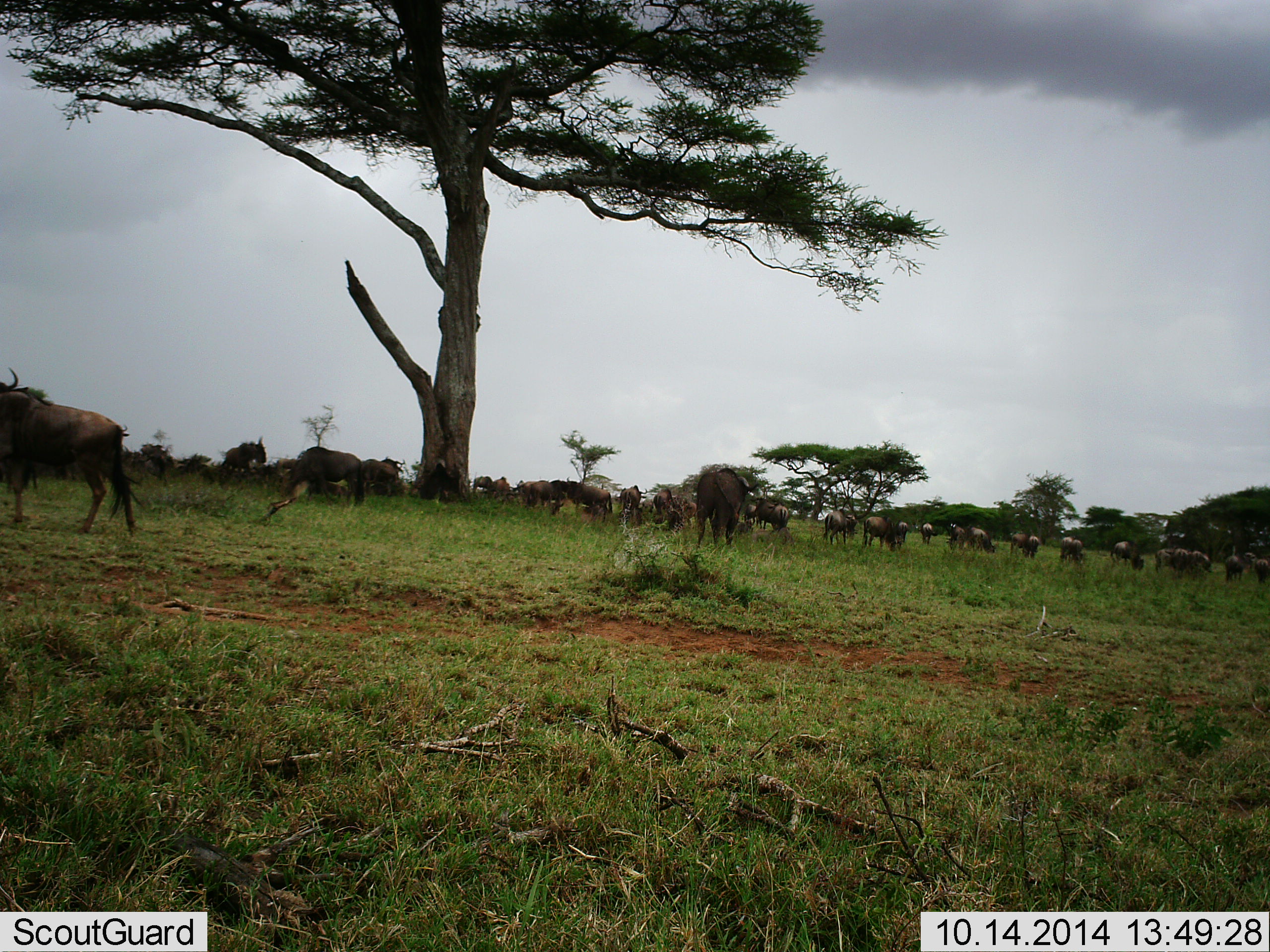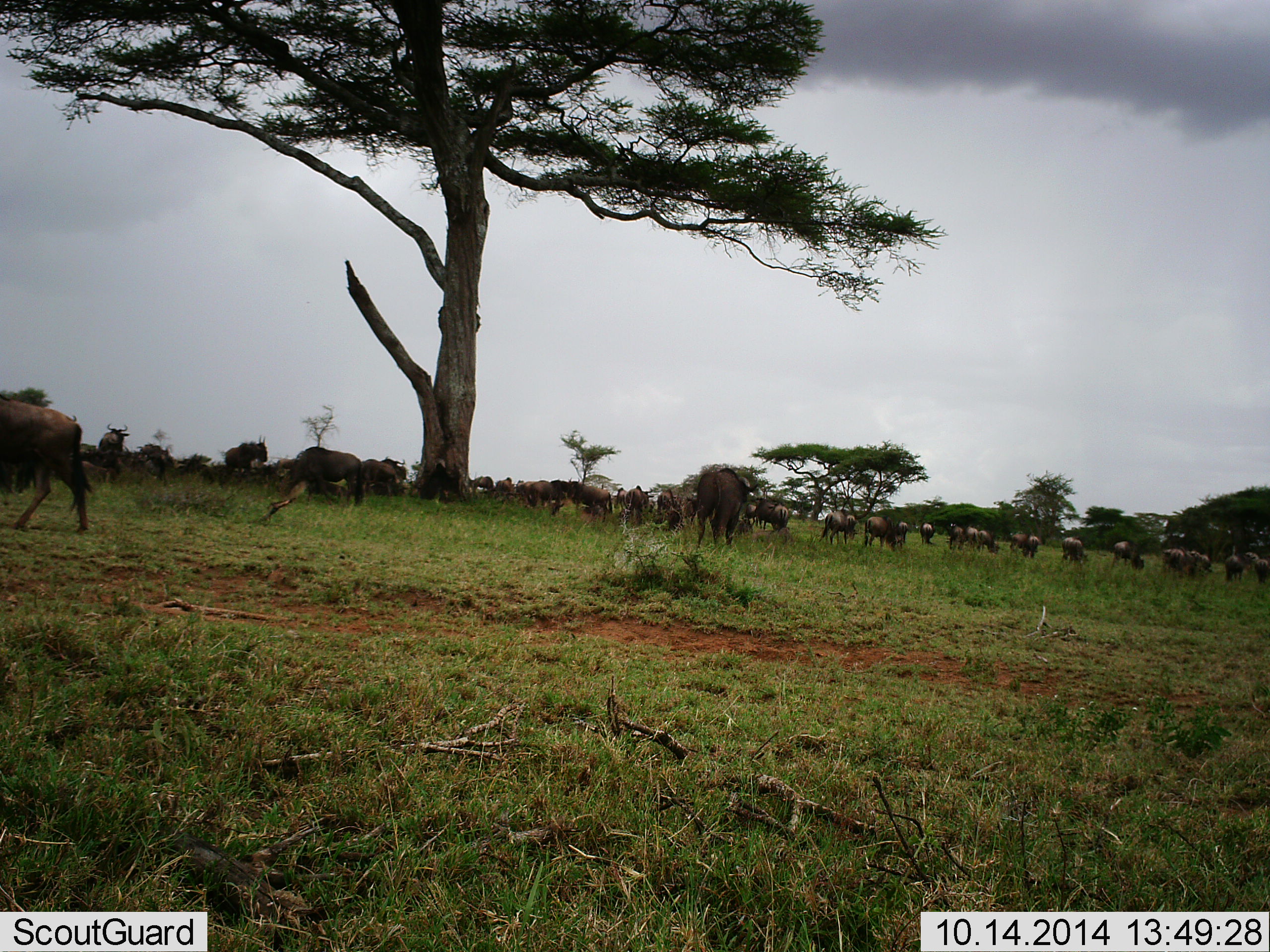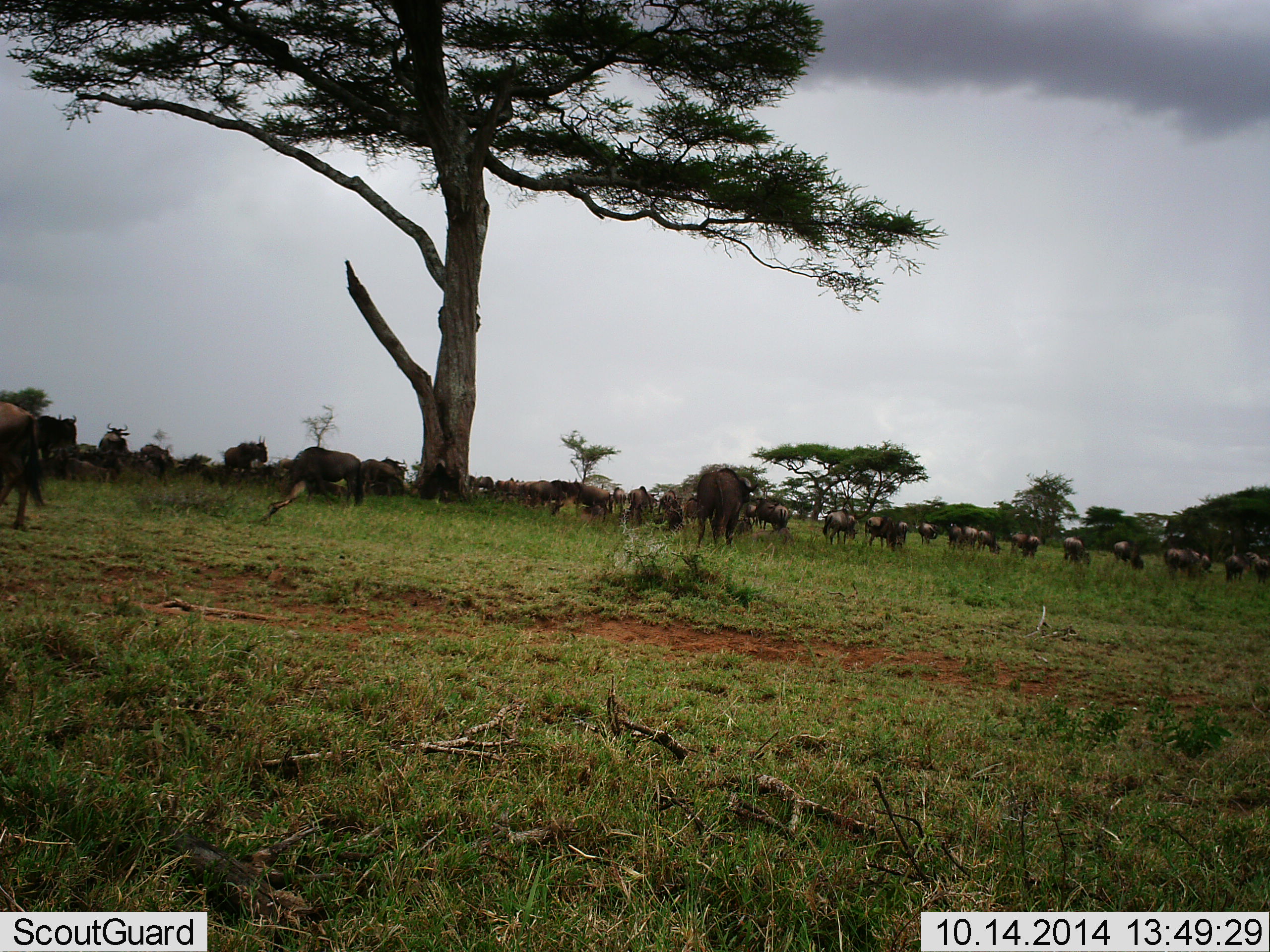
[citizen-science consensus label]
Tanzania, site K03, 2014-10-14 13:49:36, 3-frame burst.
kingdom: Animalia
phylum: Chordata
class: Mammalia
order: Artiodactyla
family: Bovidae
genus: Connochaetes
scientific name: Connochaetes taurinus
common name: blue wildebeest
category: wildebeest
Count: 11-50.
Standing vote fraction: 30%.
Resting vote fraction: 20%.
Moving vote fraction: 70%.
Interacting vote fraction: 10%.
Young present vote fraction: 0%.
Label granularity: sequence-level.